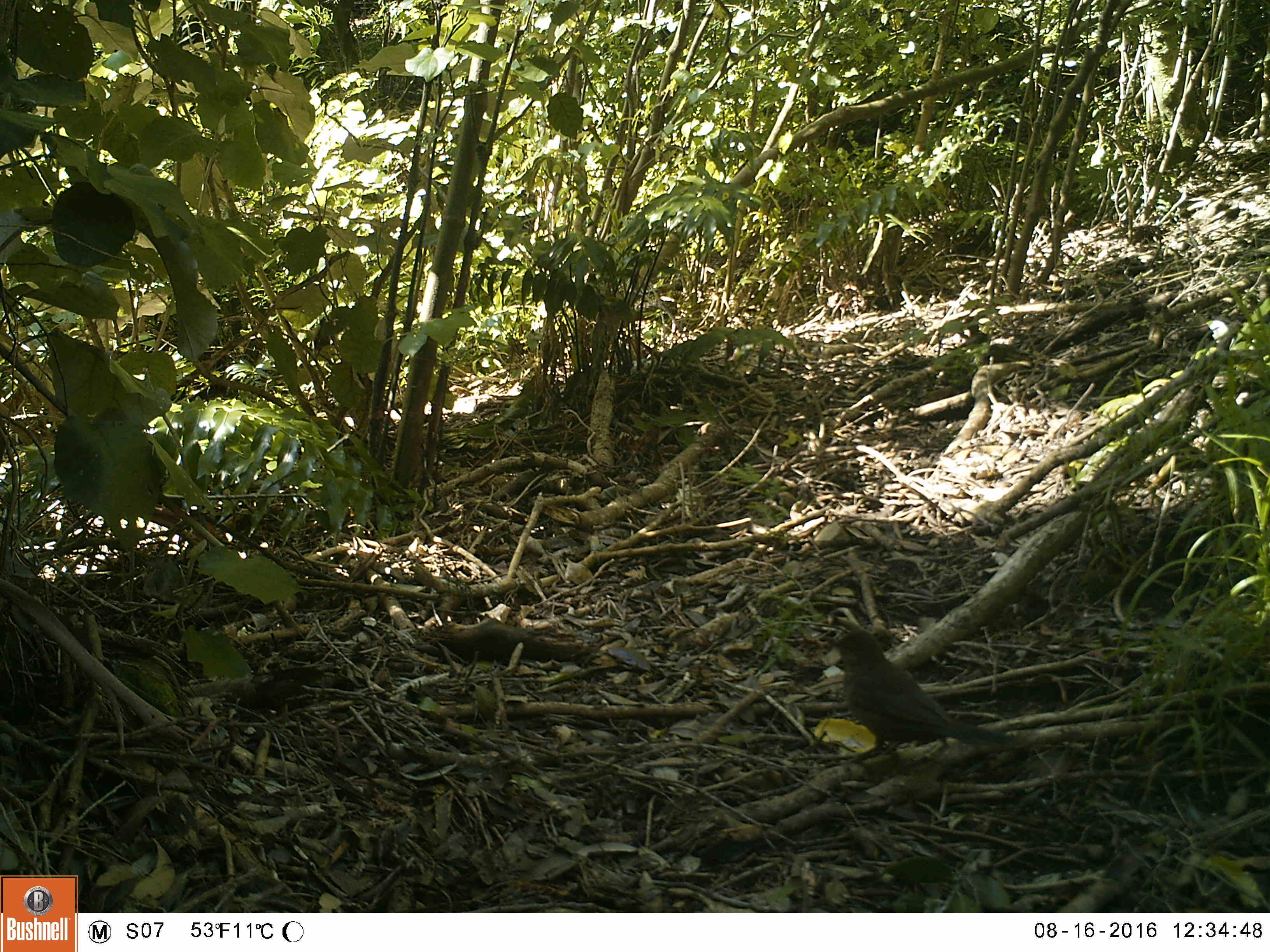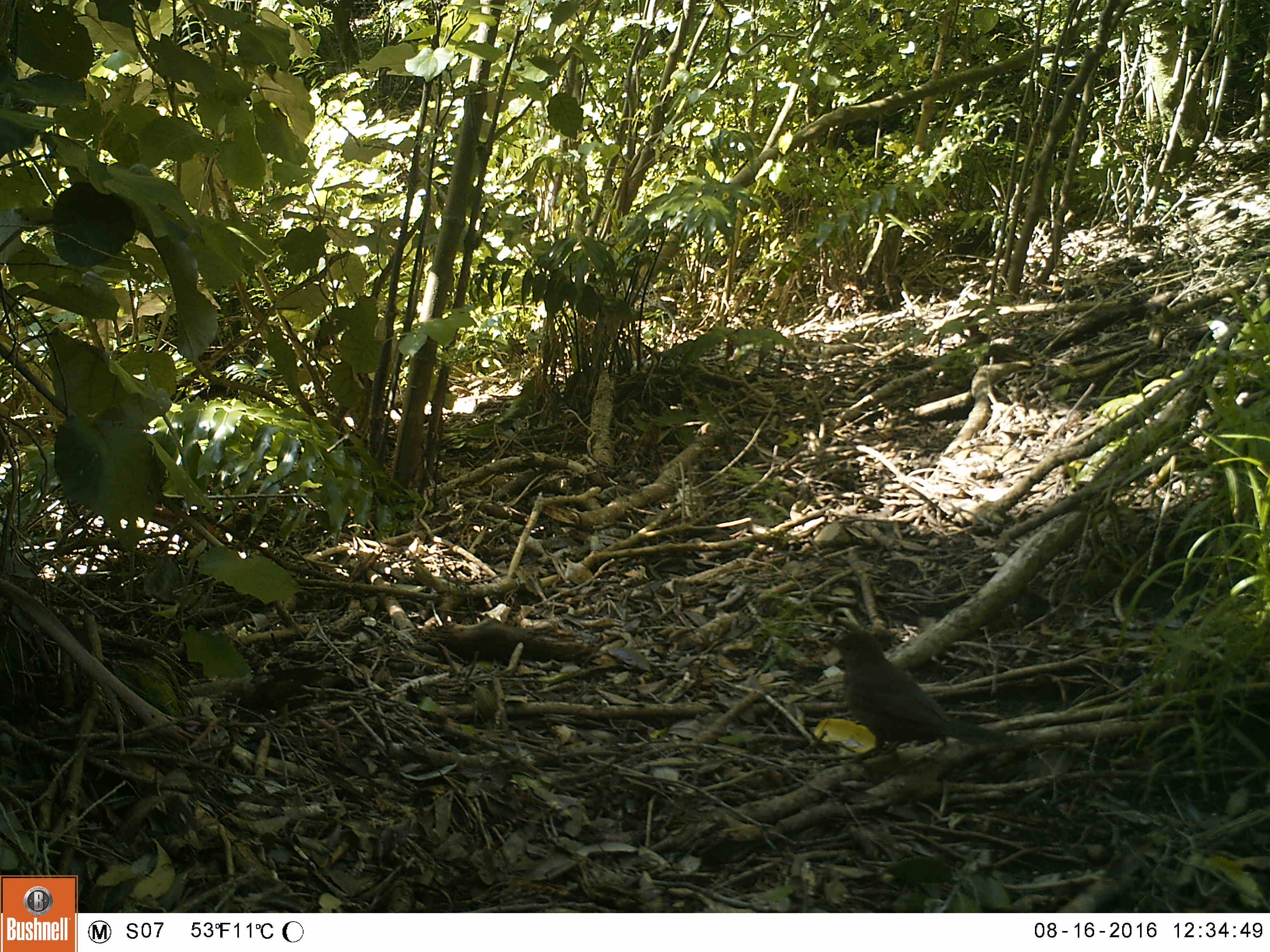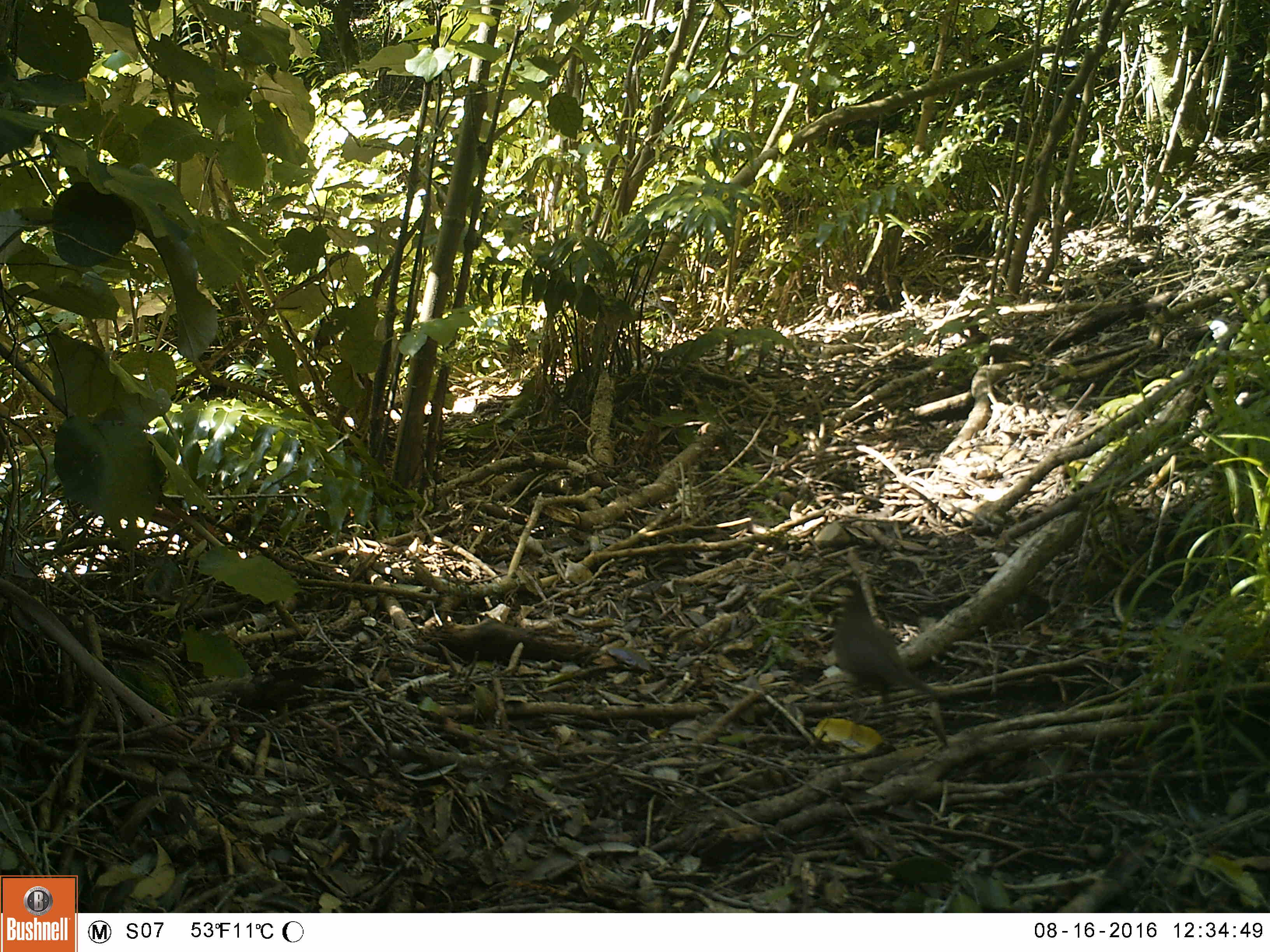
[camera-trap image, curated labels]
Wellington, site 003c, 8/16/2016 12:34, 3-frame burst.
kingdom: Animalia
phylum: Chordata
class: Aves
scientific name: Aves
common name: bird